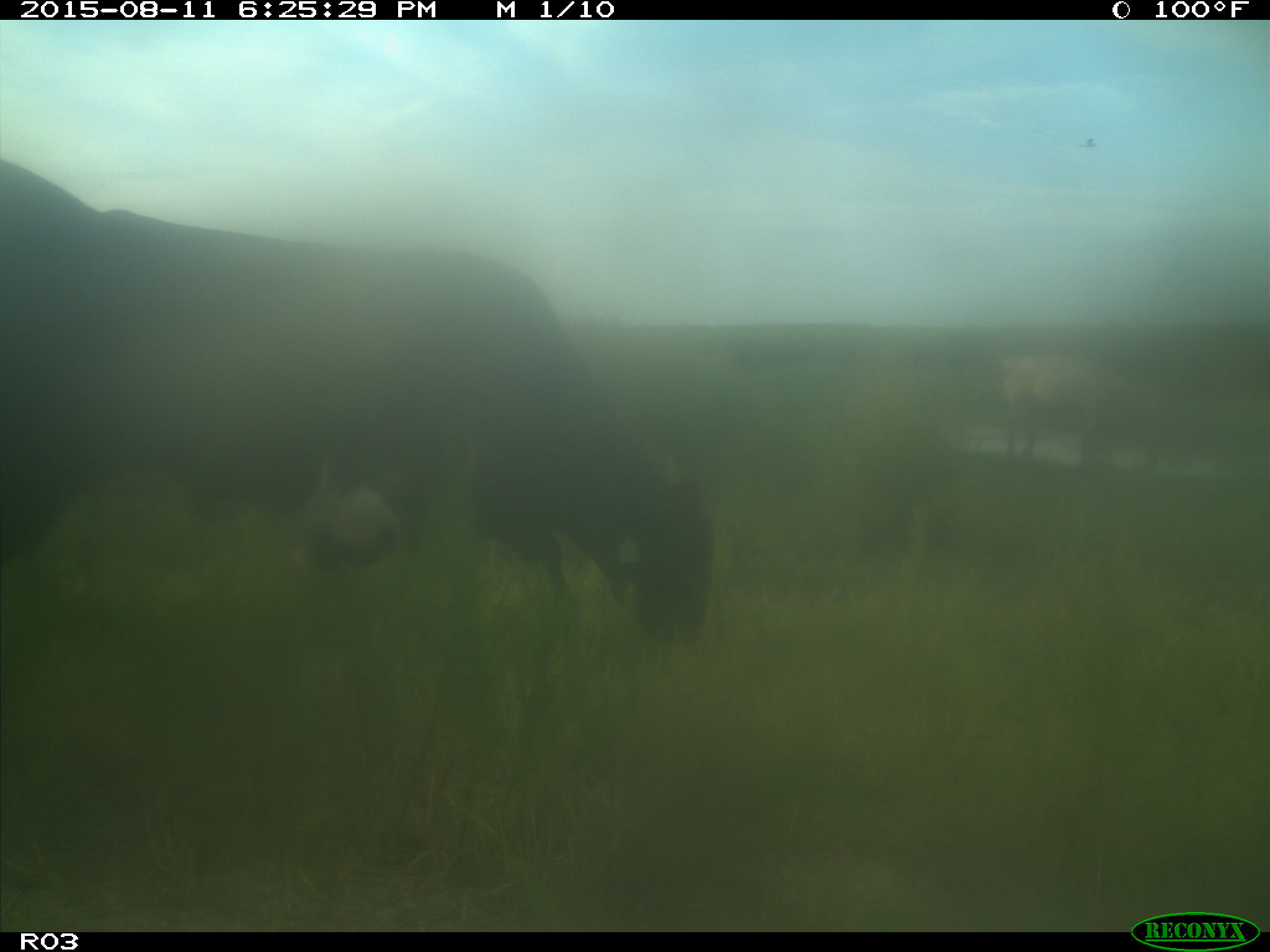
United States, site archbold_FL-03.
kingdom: Animalia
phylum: Chordata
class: Mammalia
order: Artiodactyla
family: Bovidae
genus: Bos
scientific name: Bos taurus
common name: domestic cow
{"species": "Bos taurus (domestic cow)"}